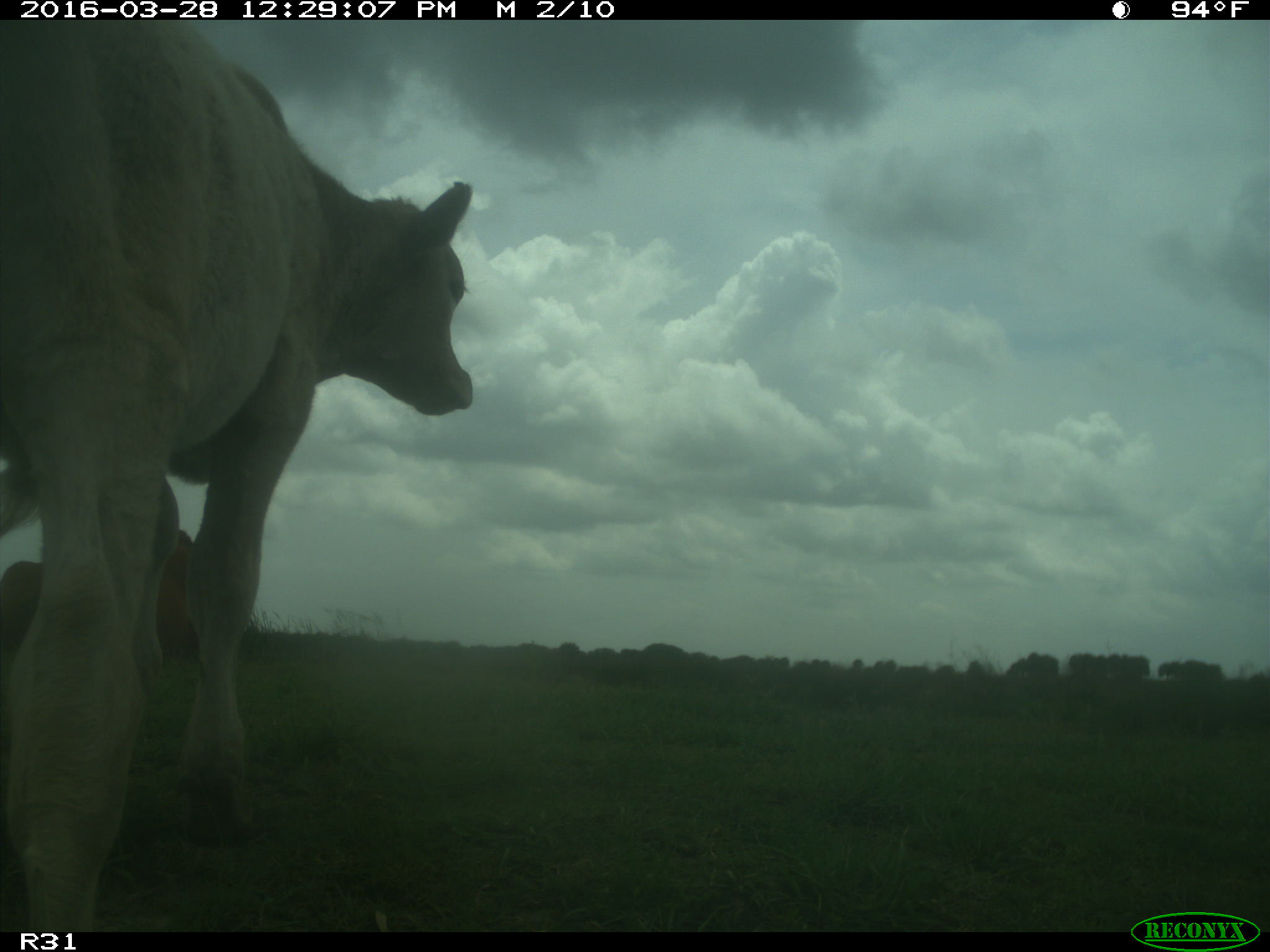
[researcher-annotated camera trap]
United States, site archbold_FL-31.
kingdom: Animalia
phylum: Chordata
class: Mammalia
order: Artiodactyla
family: Bovidae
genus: Bos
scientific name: Bos taurus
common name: domestic cow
Bos taurus (domestic cow).